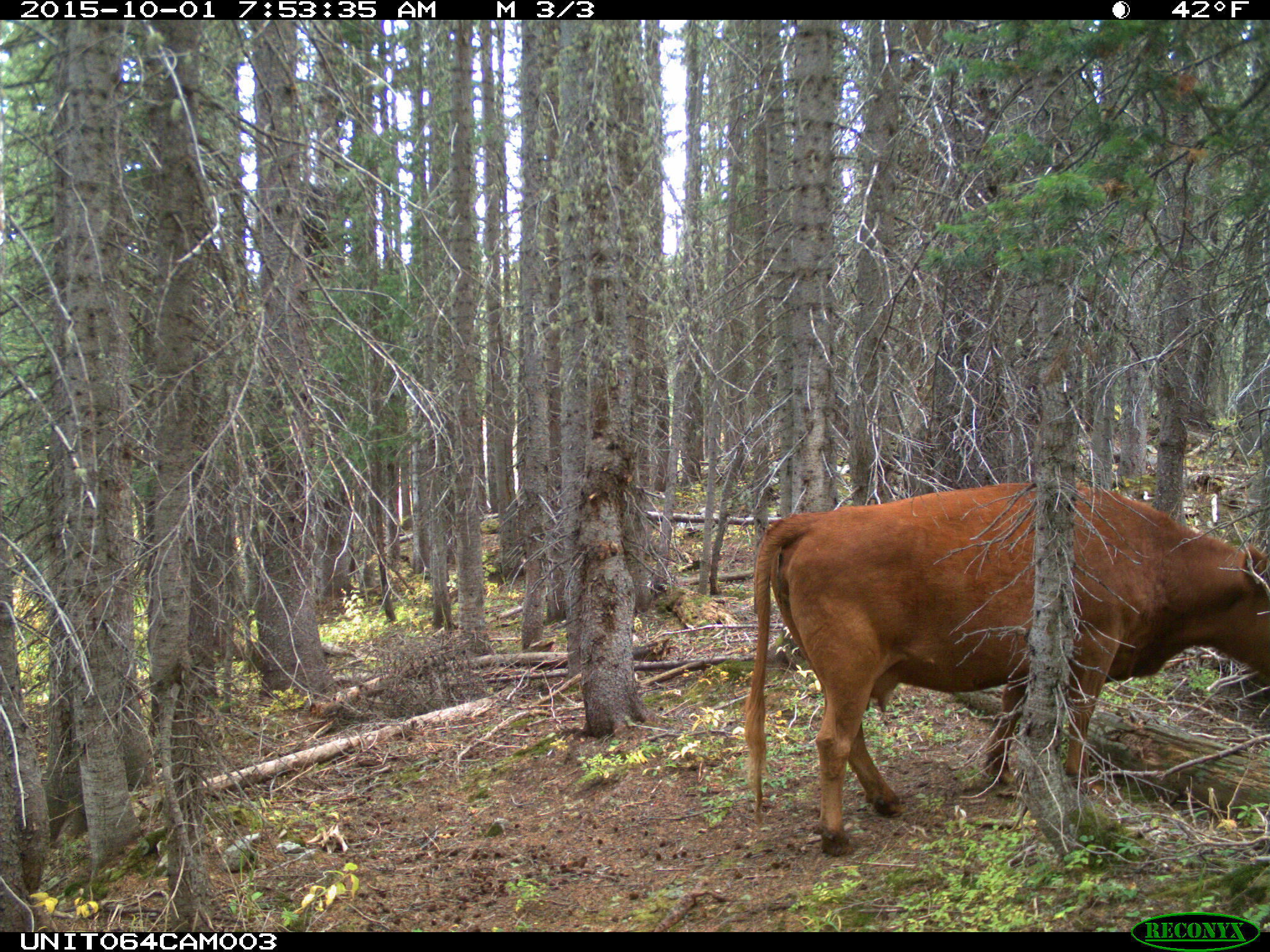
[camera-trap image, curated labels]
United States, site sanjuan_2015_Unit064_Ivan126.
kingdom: Animalia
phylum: Chordata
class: Mammalia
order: Artiodactyla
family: Bovidae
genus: Bos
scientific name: Bos taurus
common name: domestic cow